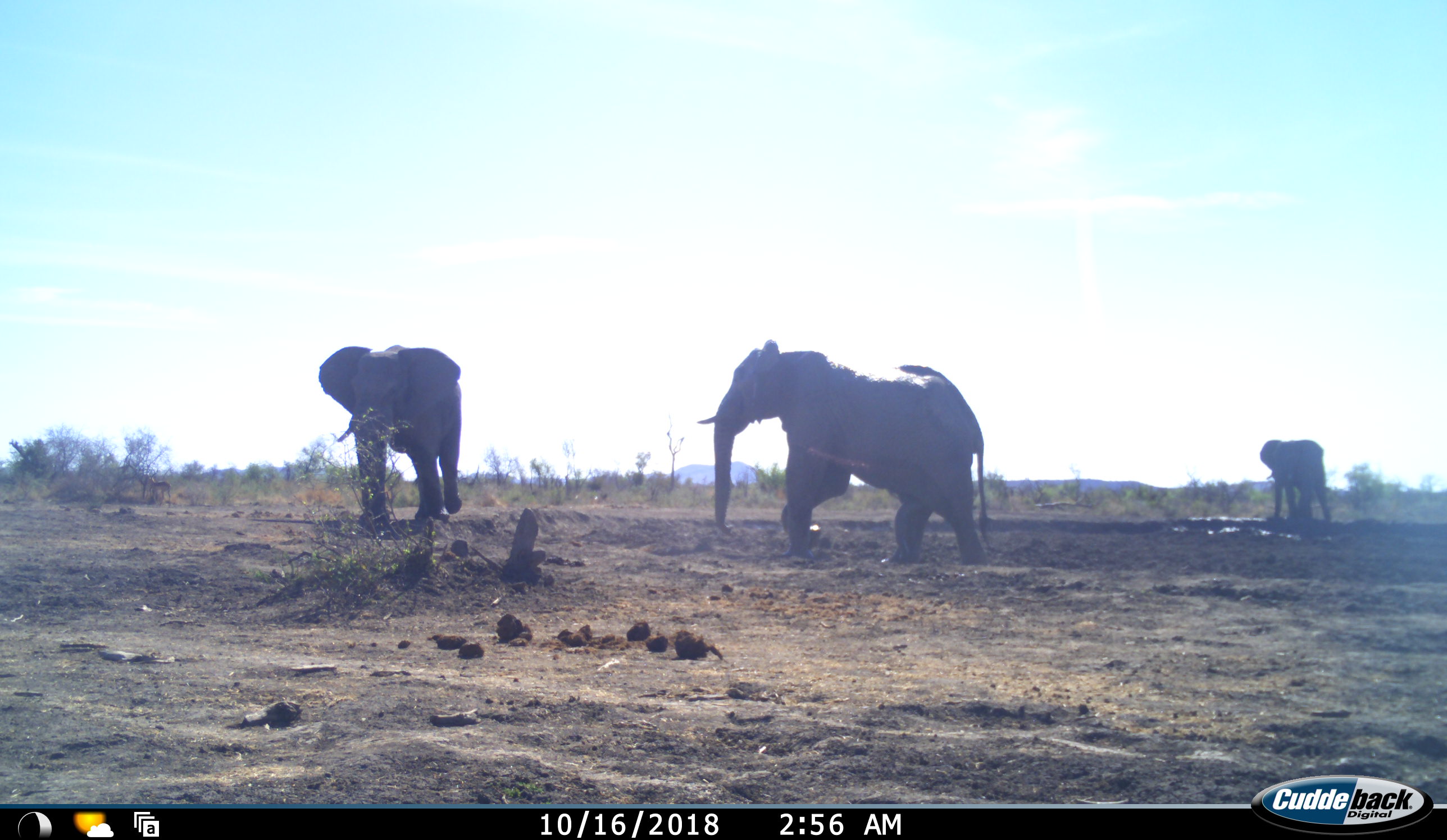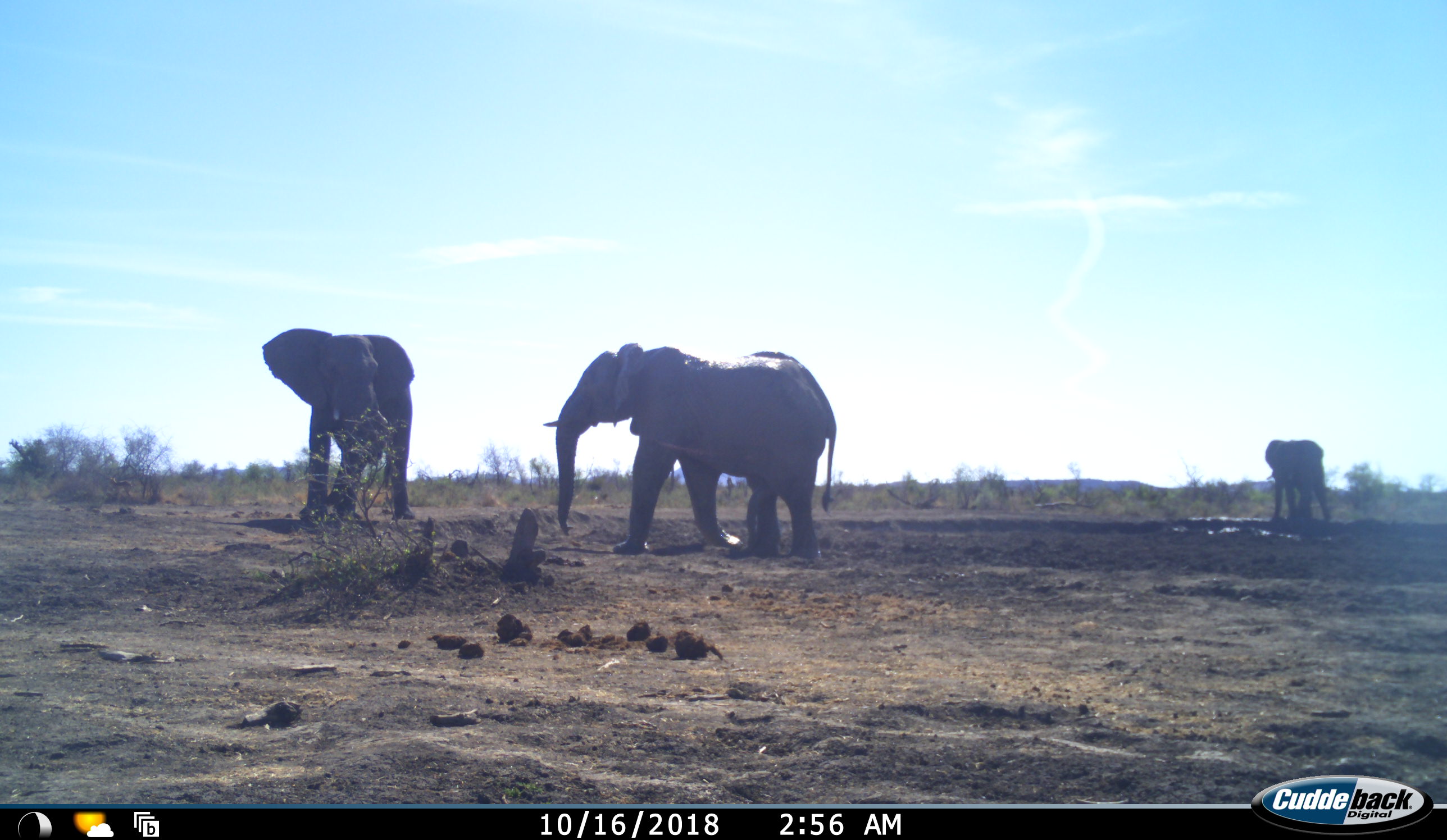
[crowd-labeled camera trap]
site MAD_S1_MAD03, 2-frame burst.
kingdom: Animalia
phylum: Chordata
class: Mammalia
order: Proboscidea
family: Elephantidae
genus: Loxodonta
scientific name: Loxodonta africana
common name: african bush elephant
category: elephant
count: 3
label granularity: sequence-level